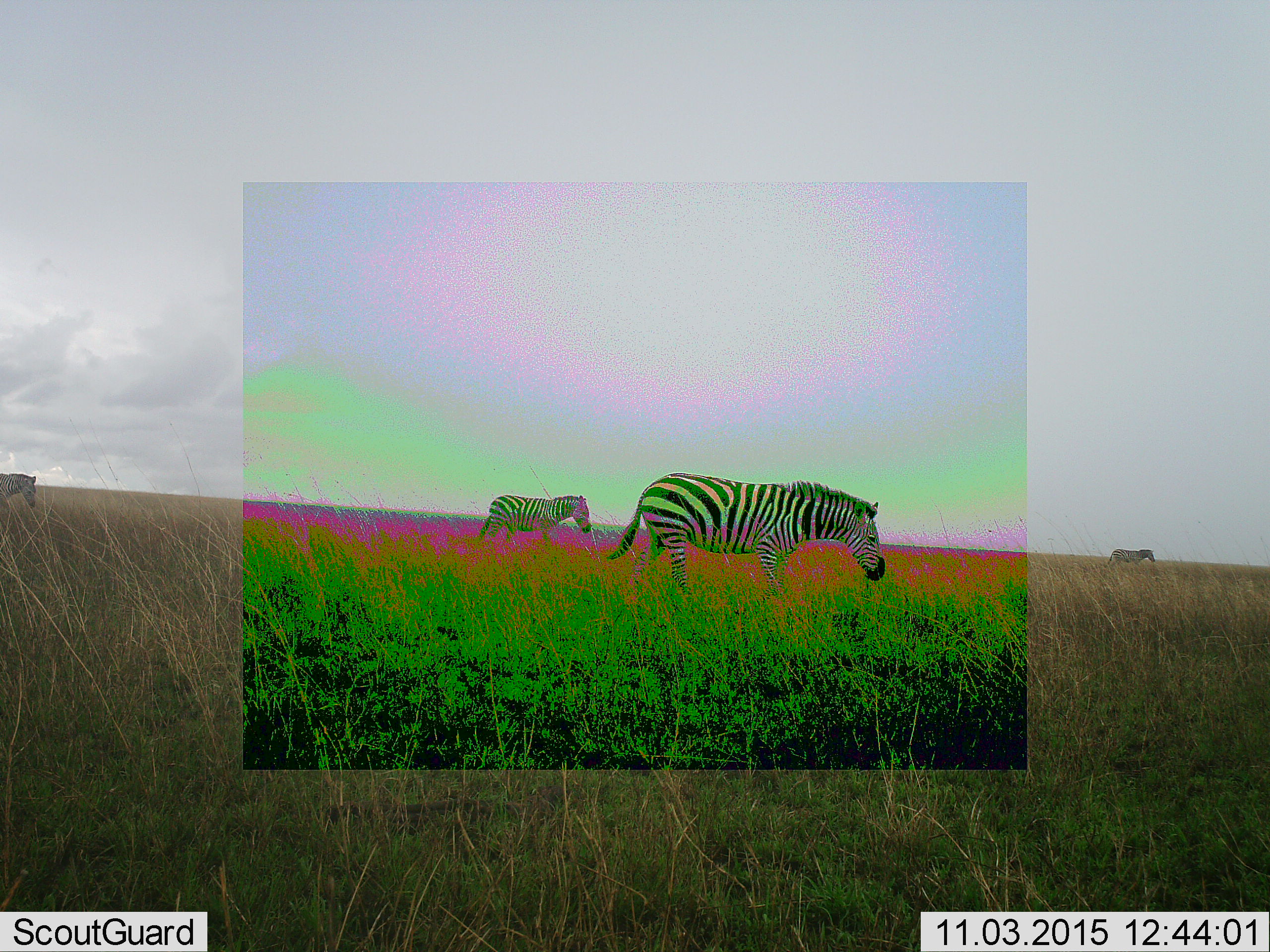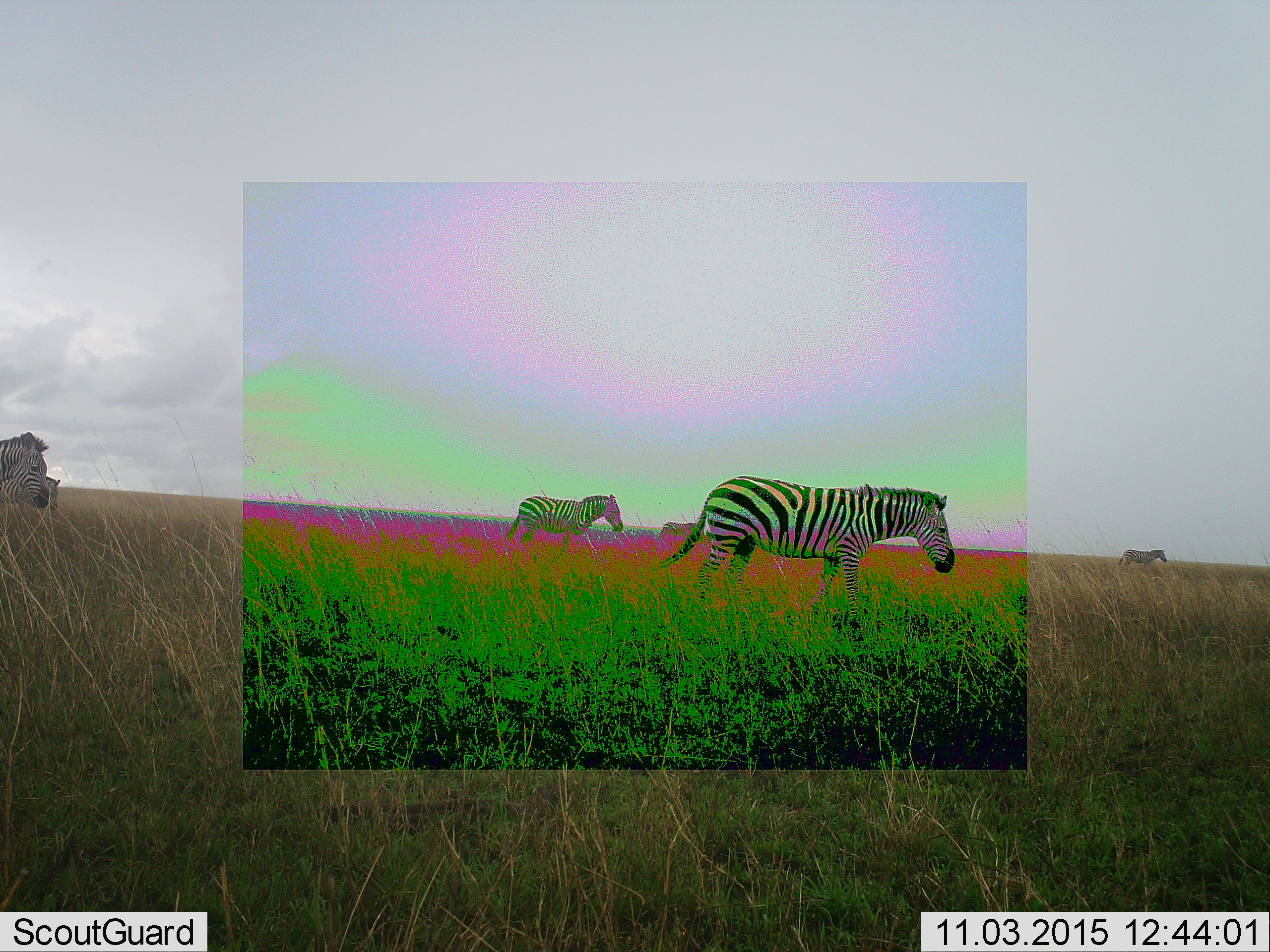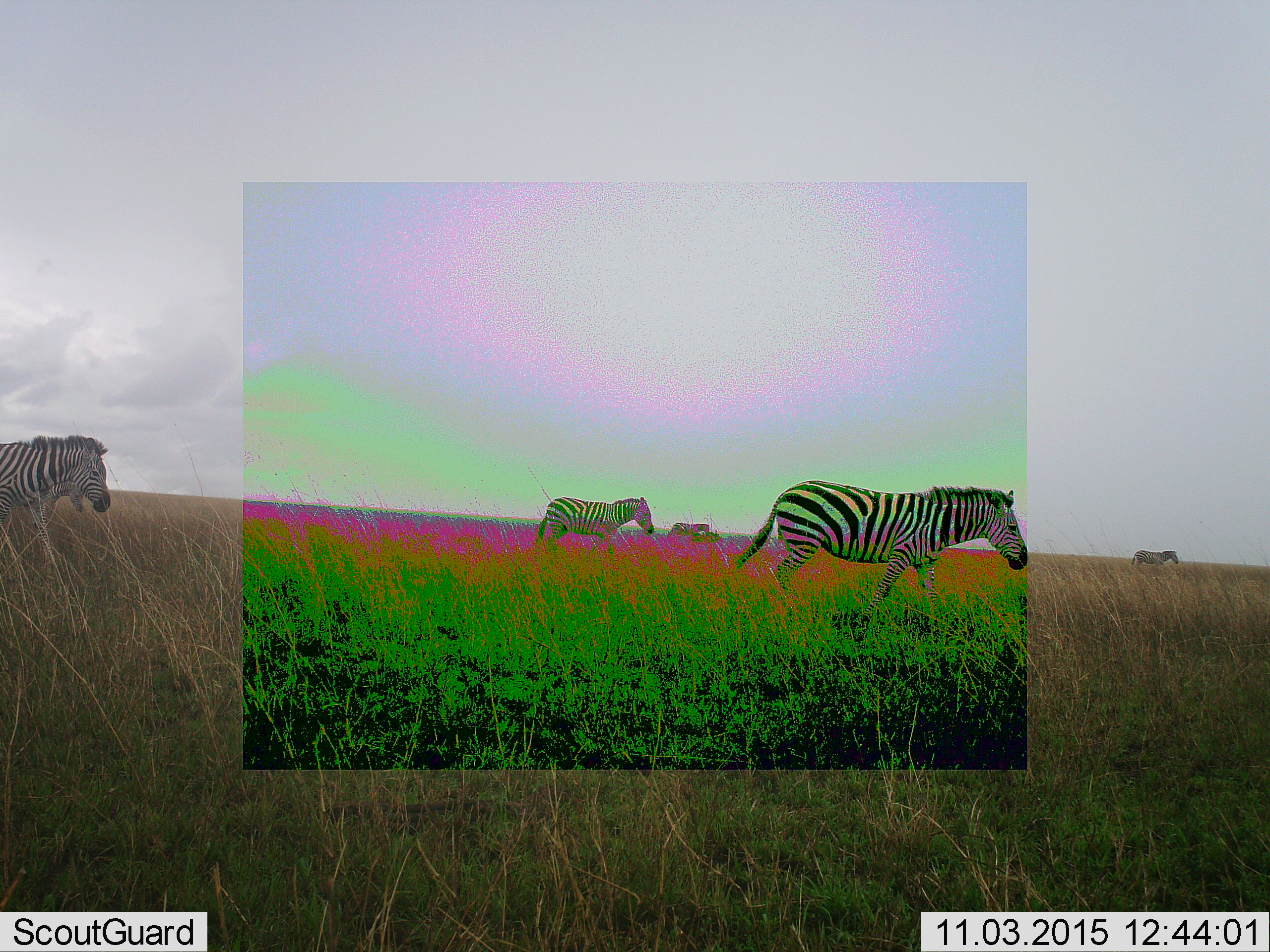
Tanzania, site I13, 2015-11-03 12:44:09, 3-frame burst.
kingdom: Animalia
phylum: Chordata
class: Mammalia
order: Perissodactyla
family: Equidae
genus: Equus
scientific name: Equus quagga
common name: plains zebra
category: zebra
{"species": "zebra (plains zebra) (Equus quagga)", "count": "6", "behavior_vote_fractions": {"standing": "10%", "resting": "0%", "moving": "90%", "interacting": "0%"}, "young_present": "10%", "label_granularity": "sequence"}